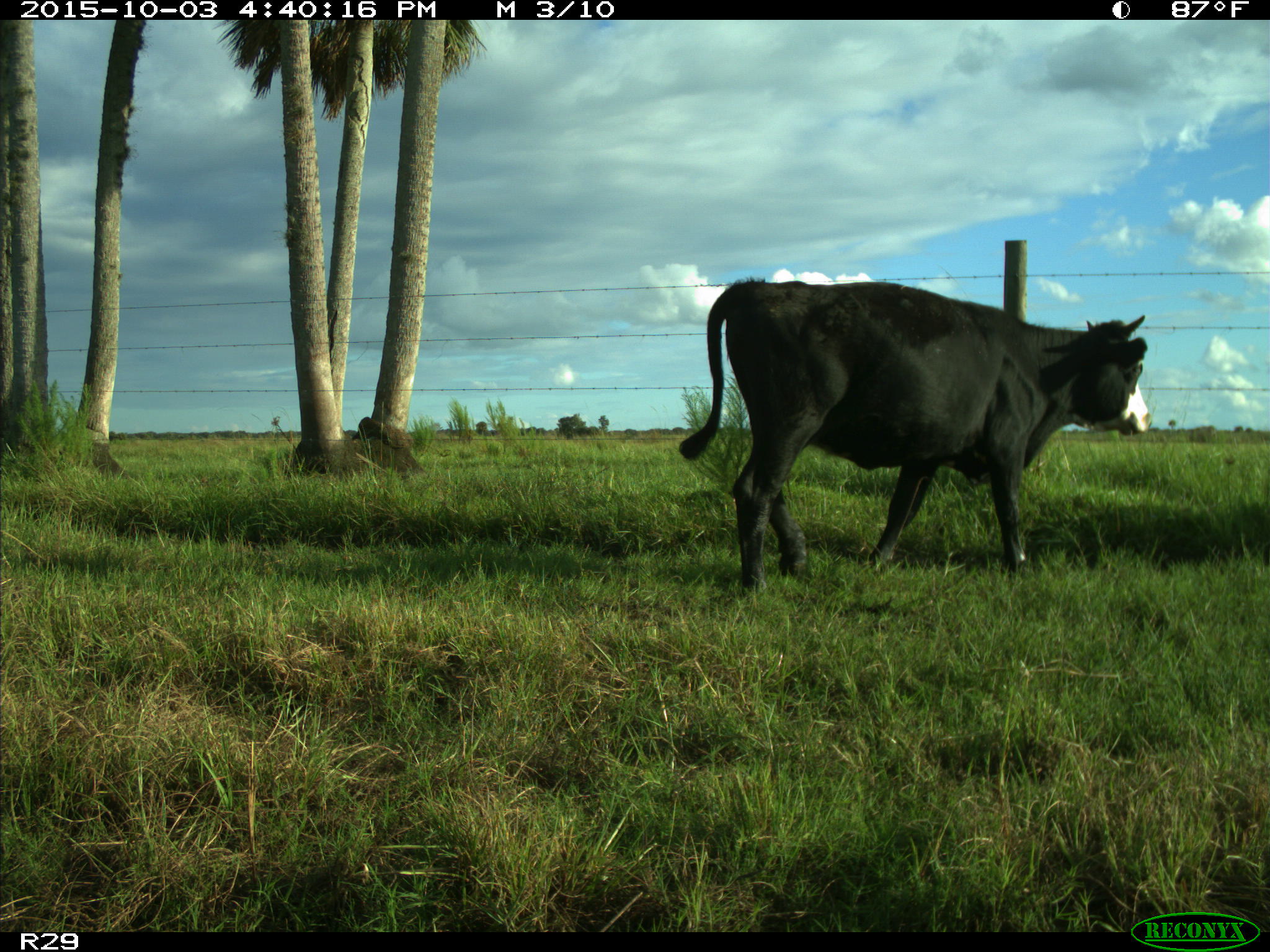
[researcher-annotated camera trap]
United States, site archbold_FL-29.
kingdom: Animalia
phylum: Chordata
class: Mammalia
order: Artiodactyla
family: Bovidae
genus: Bos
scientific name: Bos taurus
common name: domestic cow